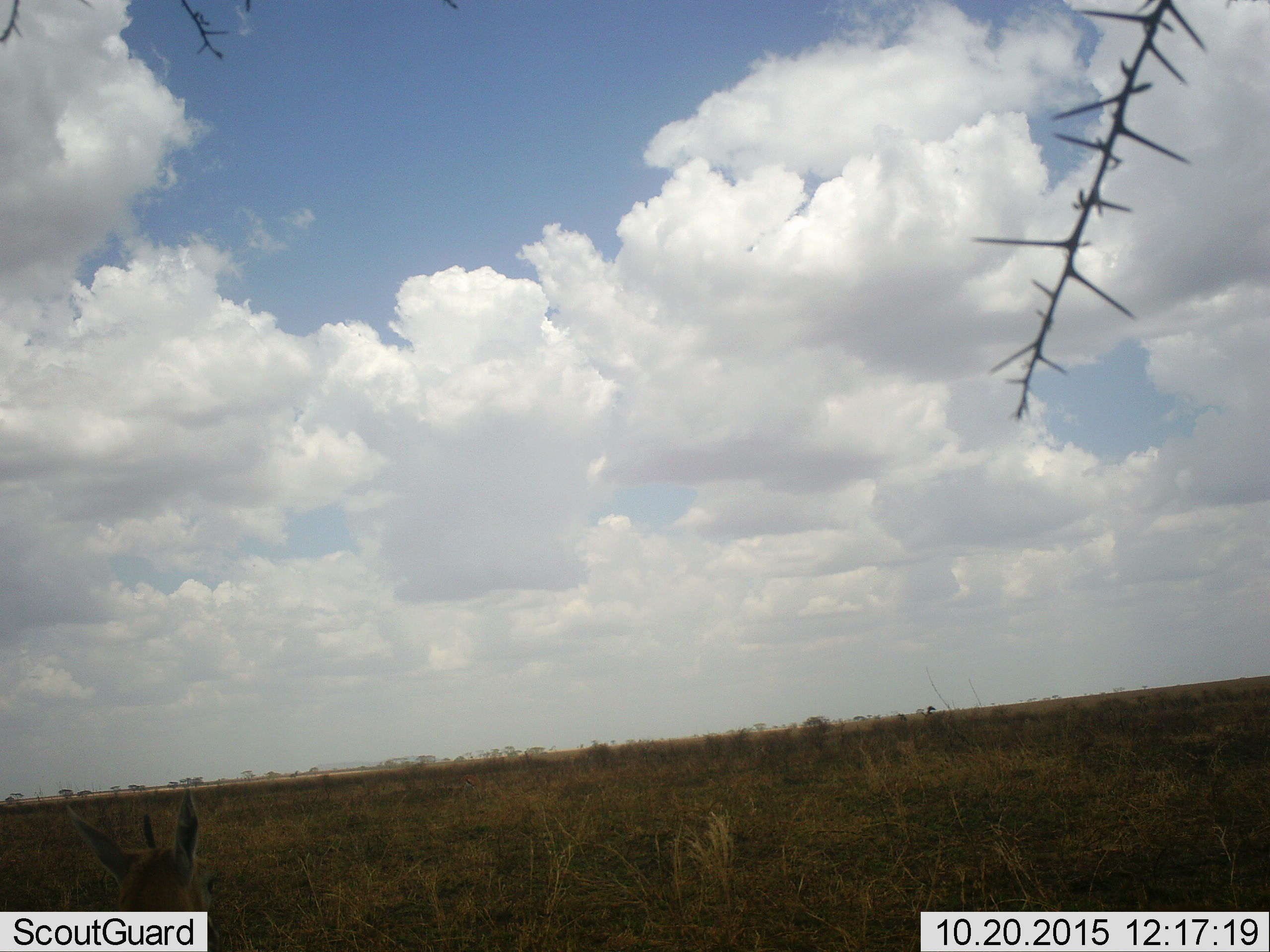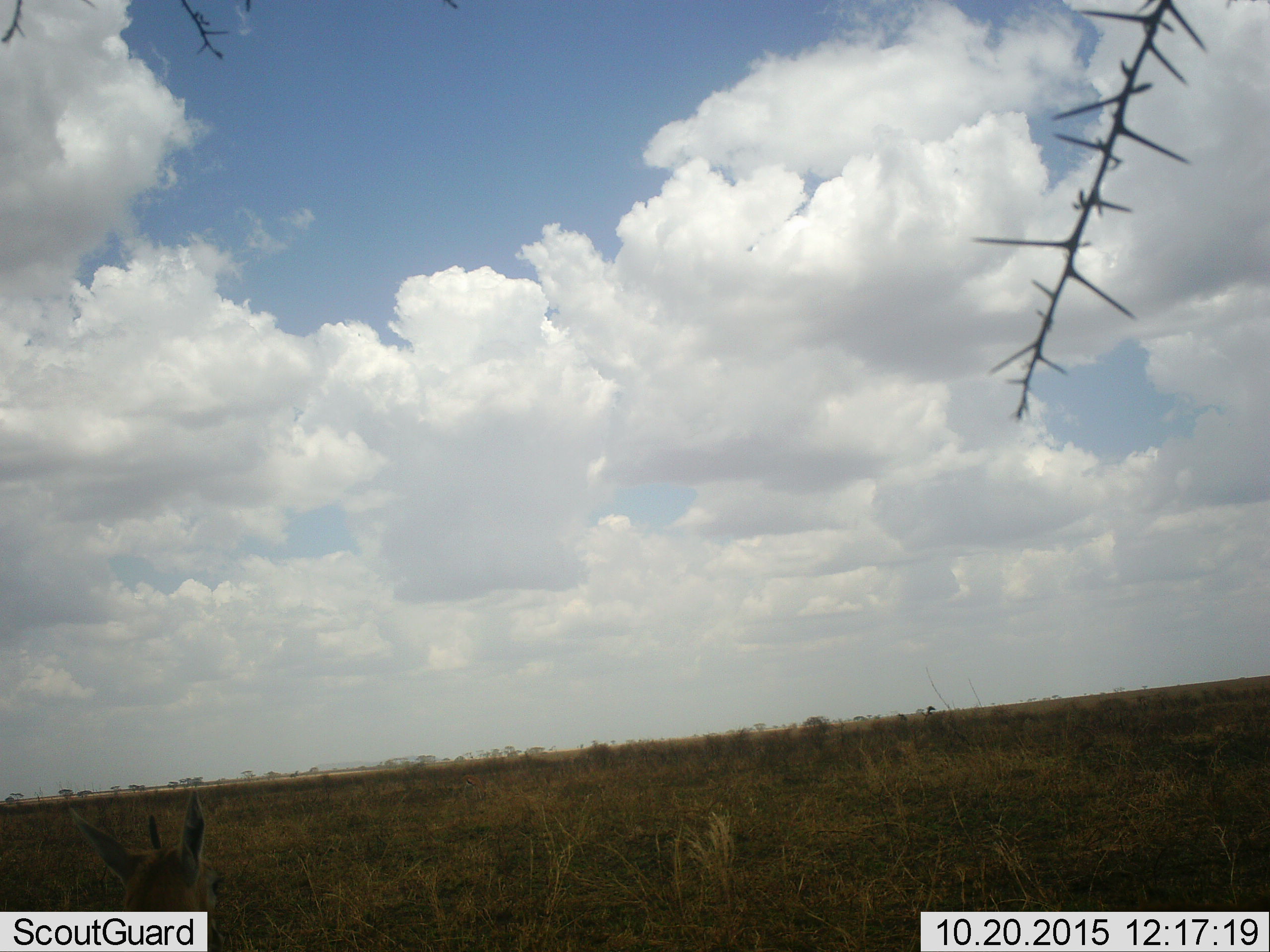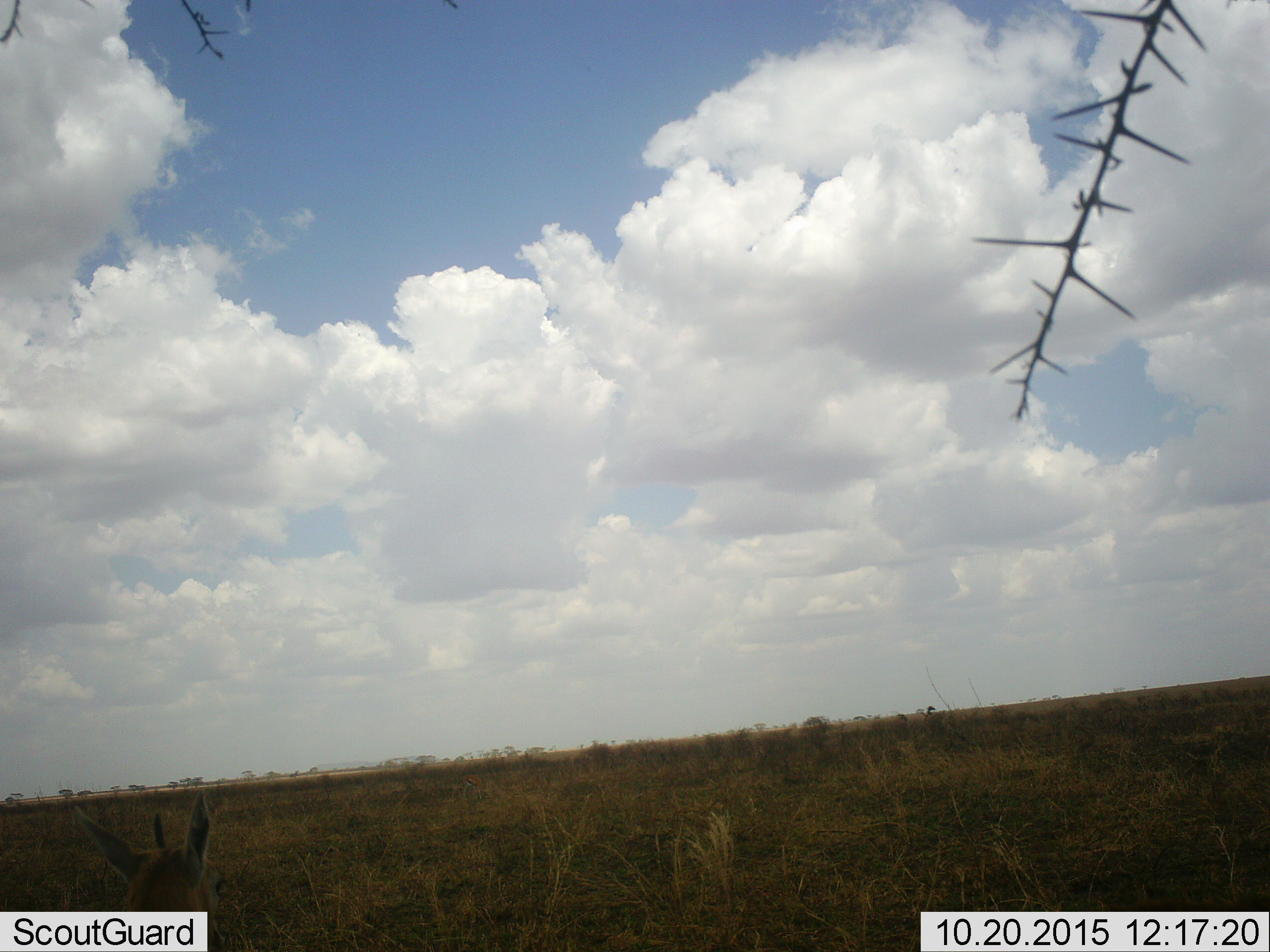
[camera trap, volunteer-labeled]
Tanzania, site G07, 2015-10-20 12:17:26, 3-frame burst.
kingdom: Animalia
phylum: Chordata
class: Mammalia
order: Artiodactyla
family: Bovidae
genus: Eudorcas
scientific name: Eudorcas thomsonii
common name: thomson's gazelle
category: gazellethomsons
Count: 1.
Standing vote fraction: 100%.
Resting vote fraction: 0%.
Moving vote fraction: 0%.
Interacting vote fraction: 0%.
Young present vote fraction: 0%.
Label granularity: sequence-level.